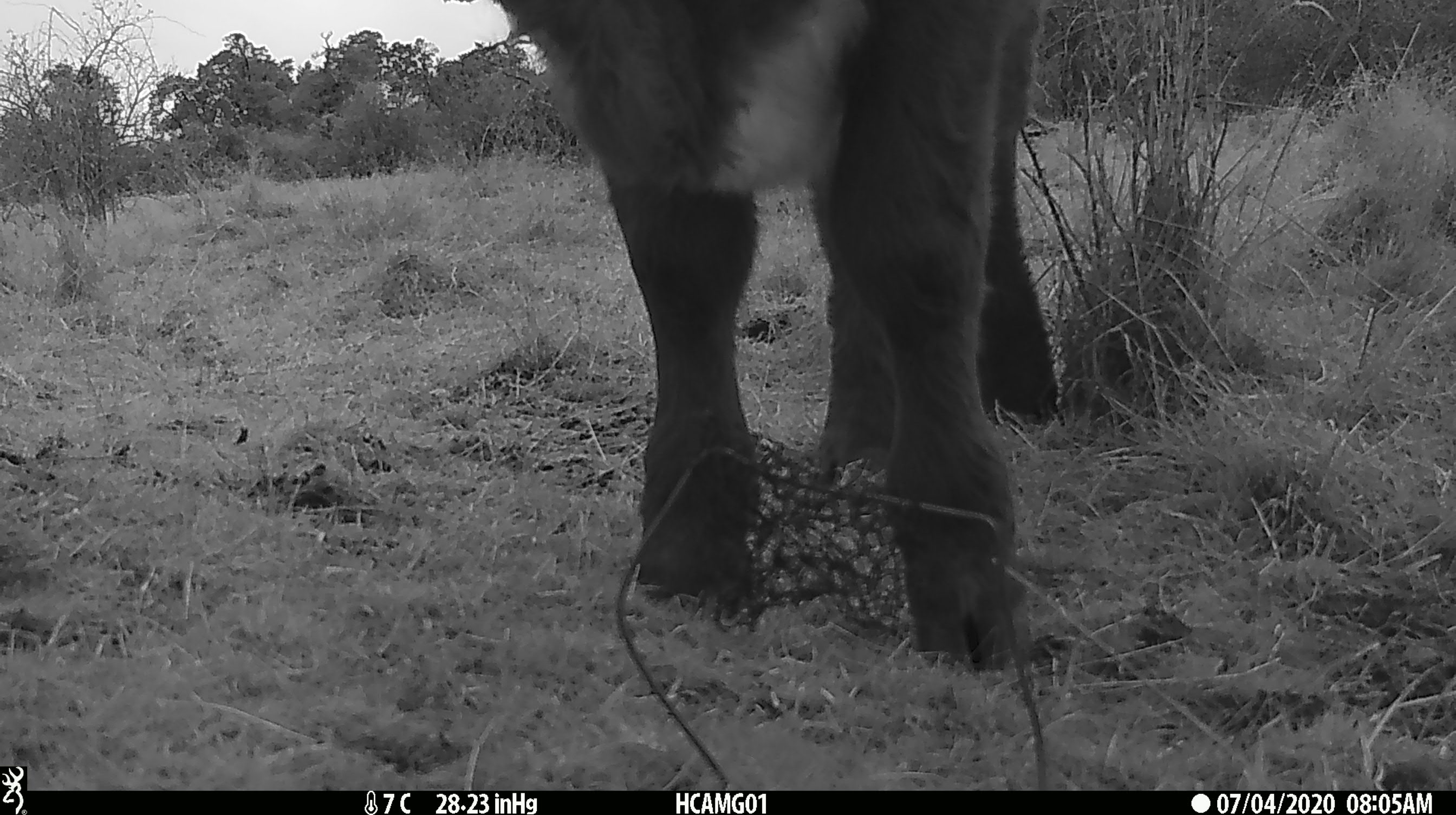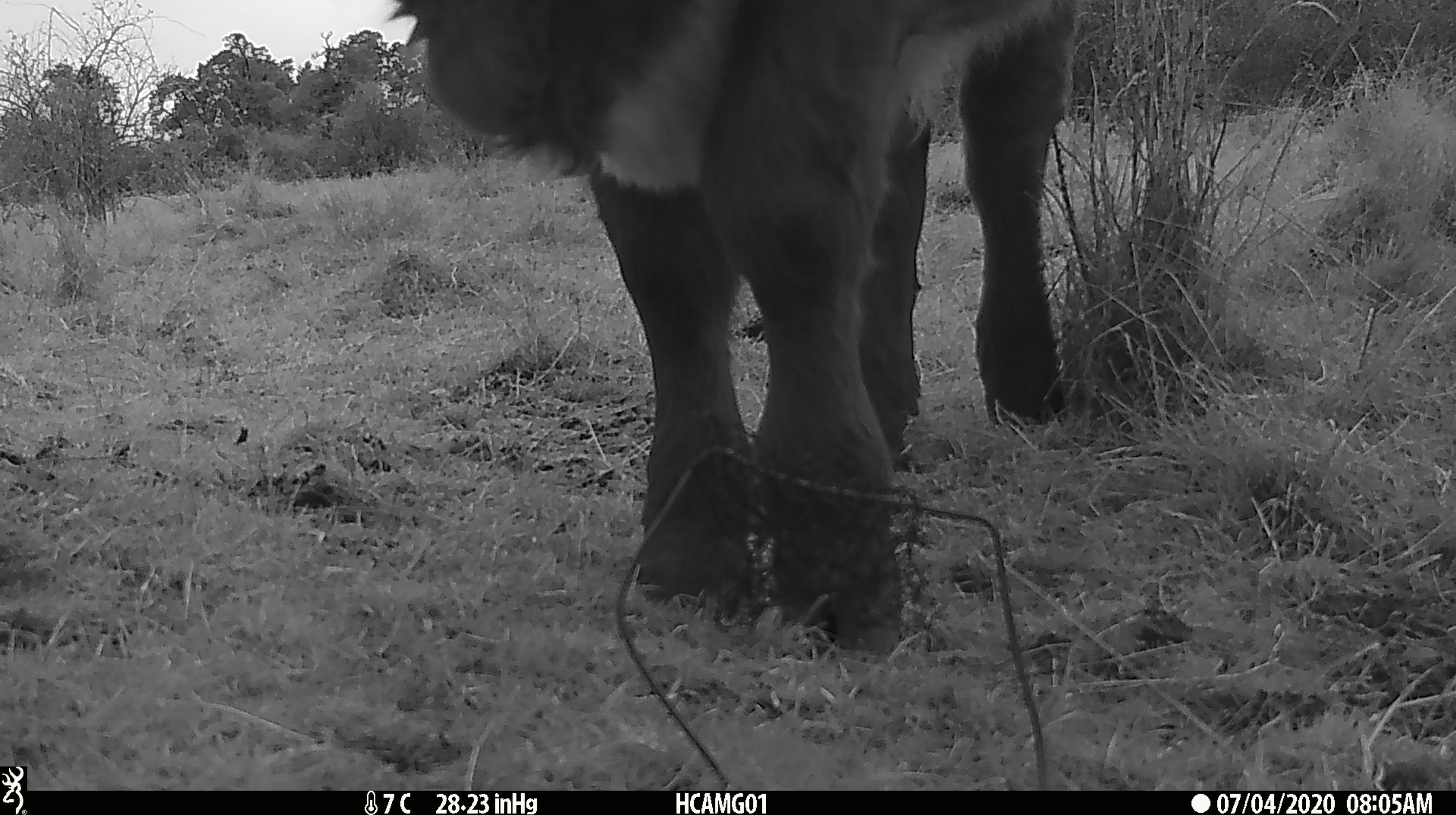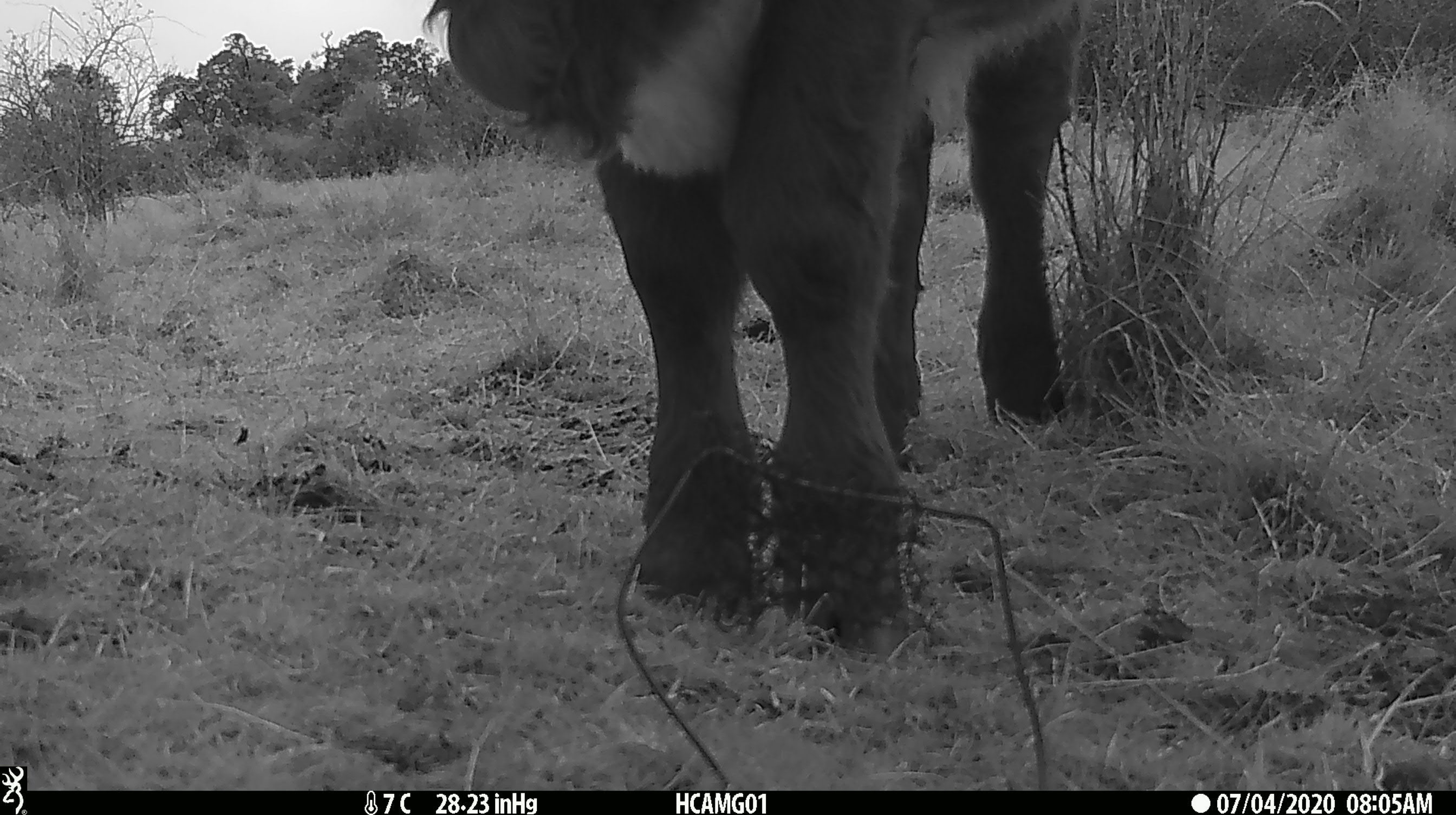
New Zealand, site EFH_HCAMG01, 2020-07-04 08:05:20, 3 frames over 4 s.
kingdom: Animalia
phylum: Chordata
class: Mammalia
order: Artiodactyla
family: Bovidae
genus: Bos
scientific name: Bos taurus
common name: domestic cow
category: cow